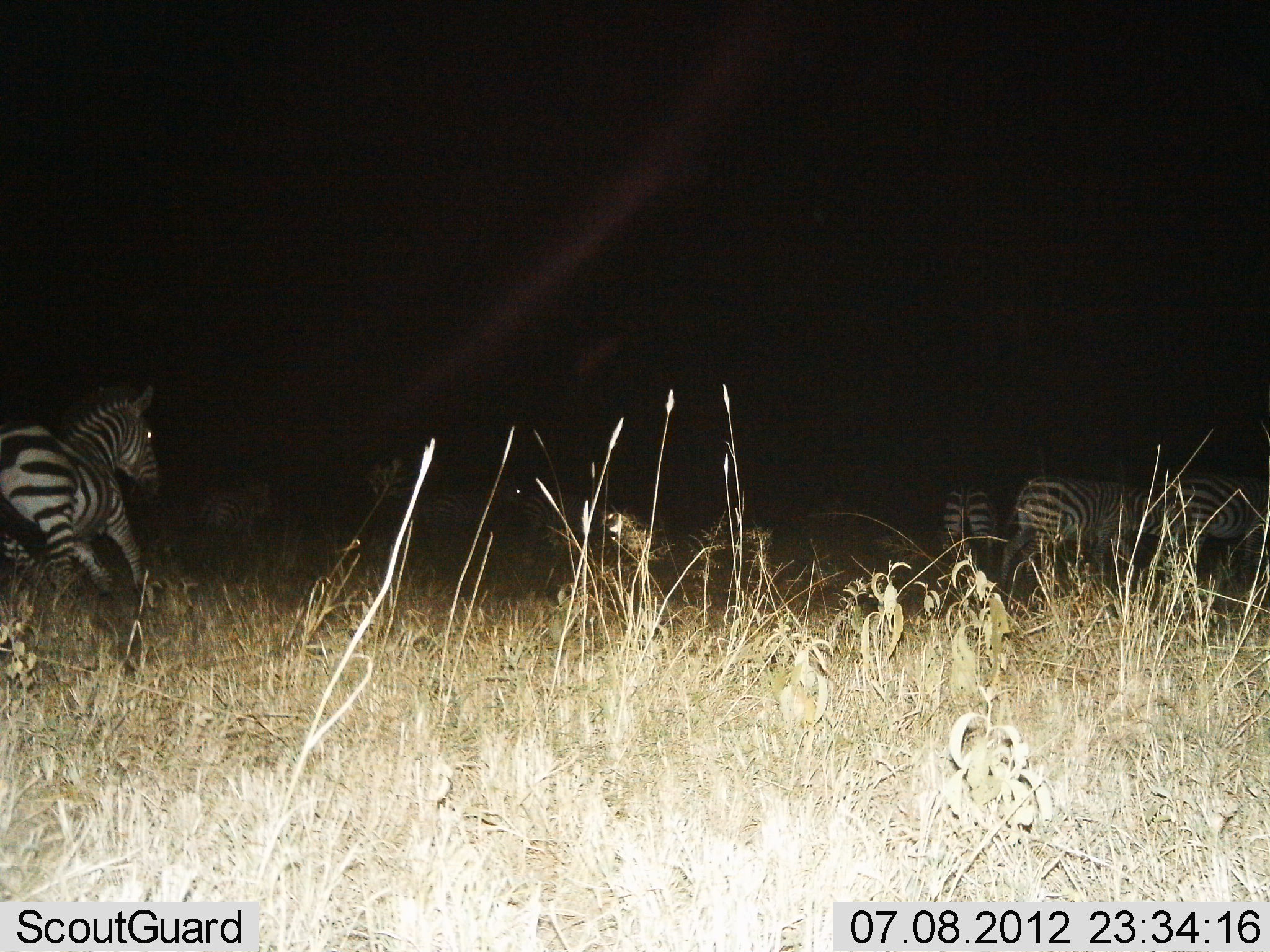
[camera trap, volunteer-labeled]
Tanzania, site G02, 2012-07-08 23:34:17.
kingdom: Animalia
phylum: Chordata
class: Mammalia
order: Perissodactyla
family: Equidae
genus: Equus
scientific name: Equus quagga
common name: plains zebra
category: zebra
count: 6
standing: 70%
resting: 0%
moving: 100%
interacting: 0%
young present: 10%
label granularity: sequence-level